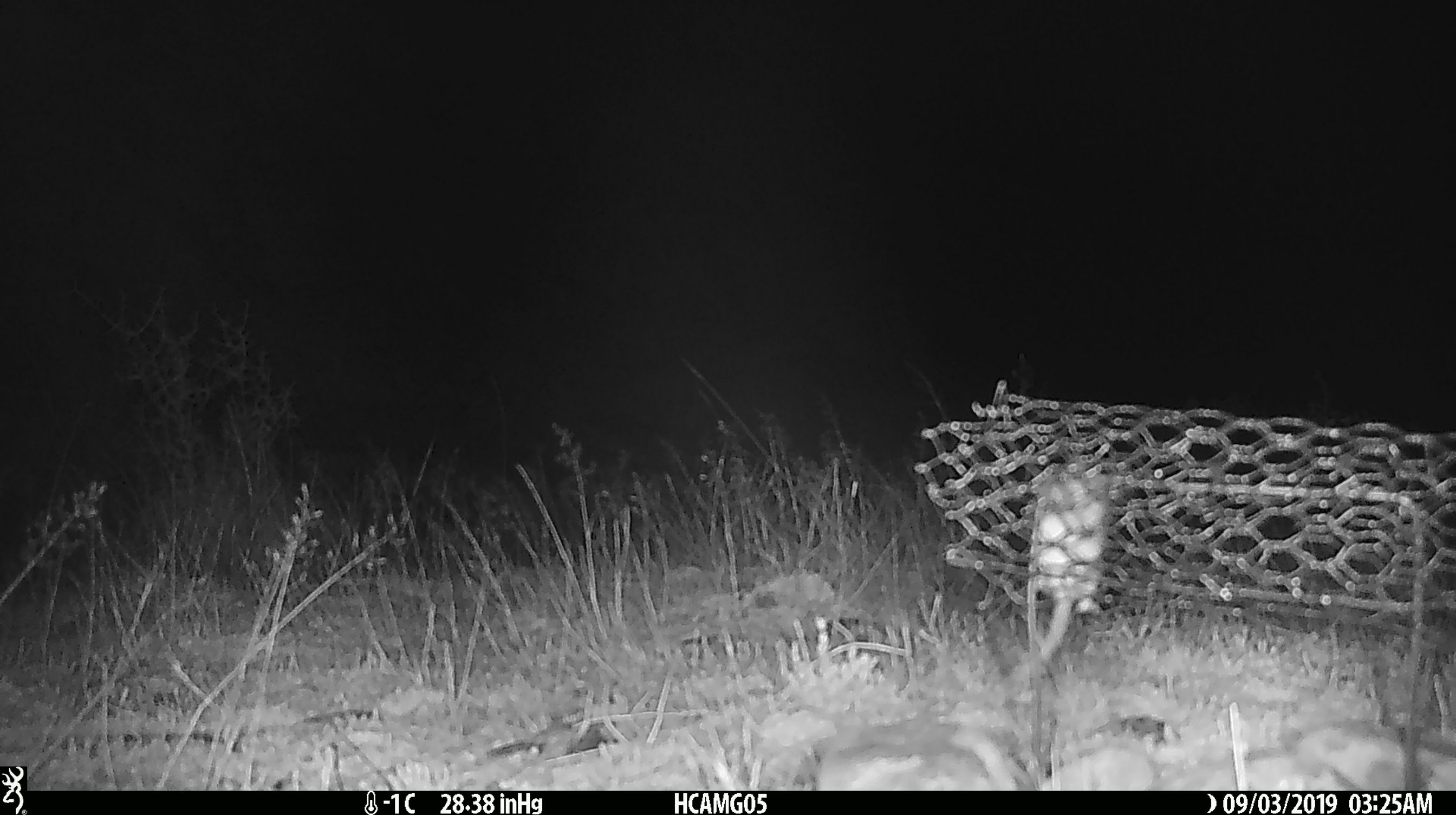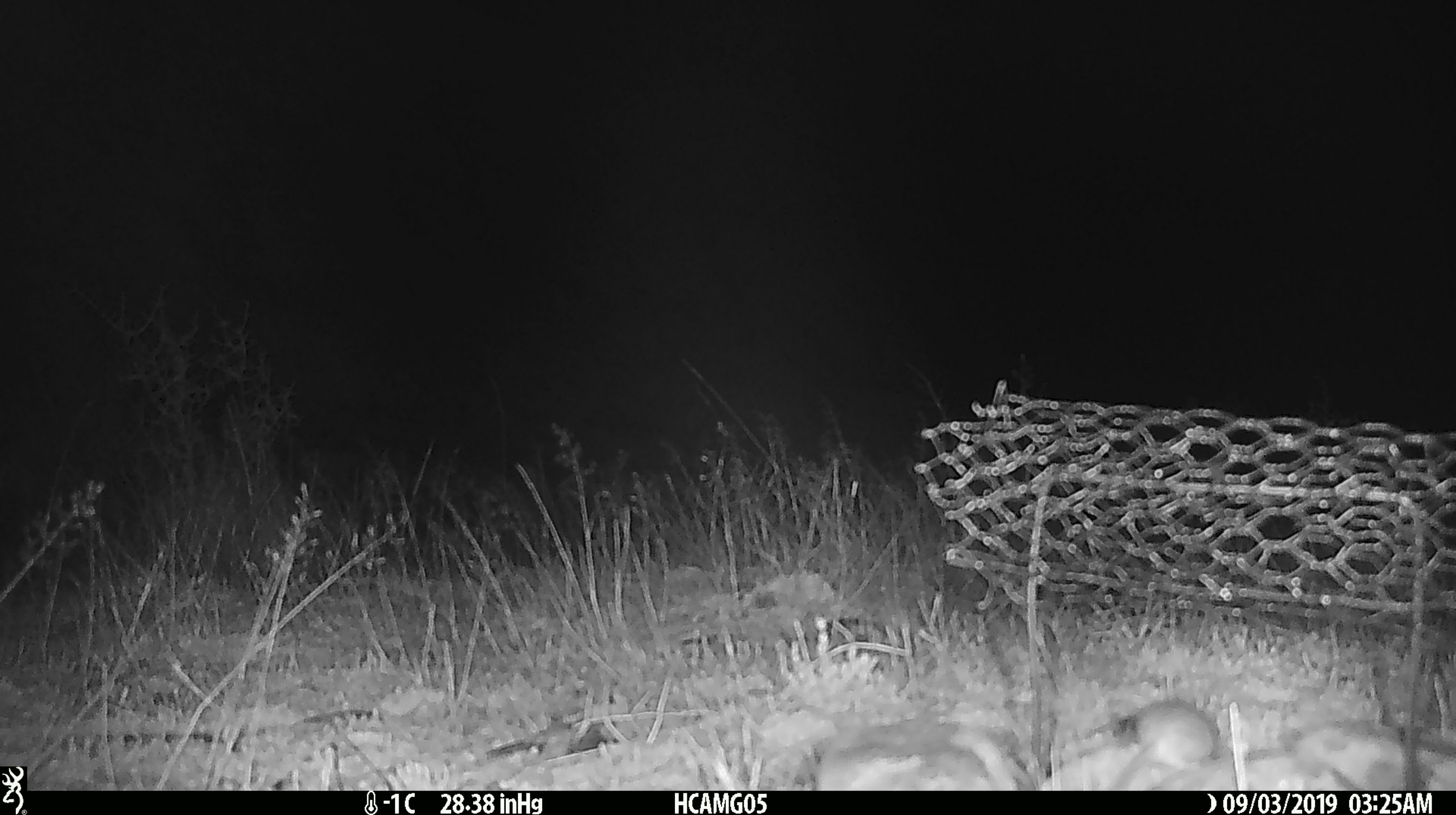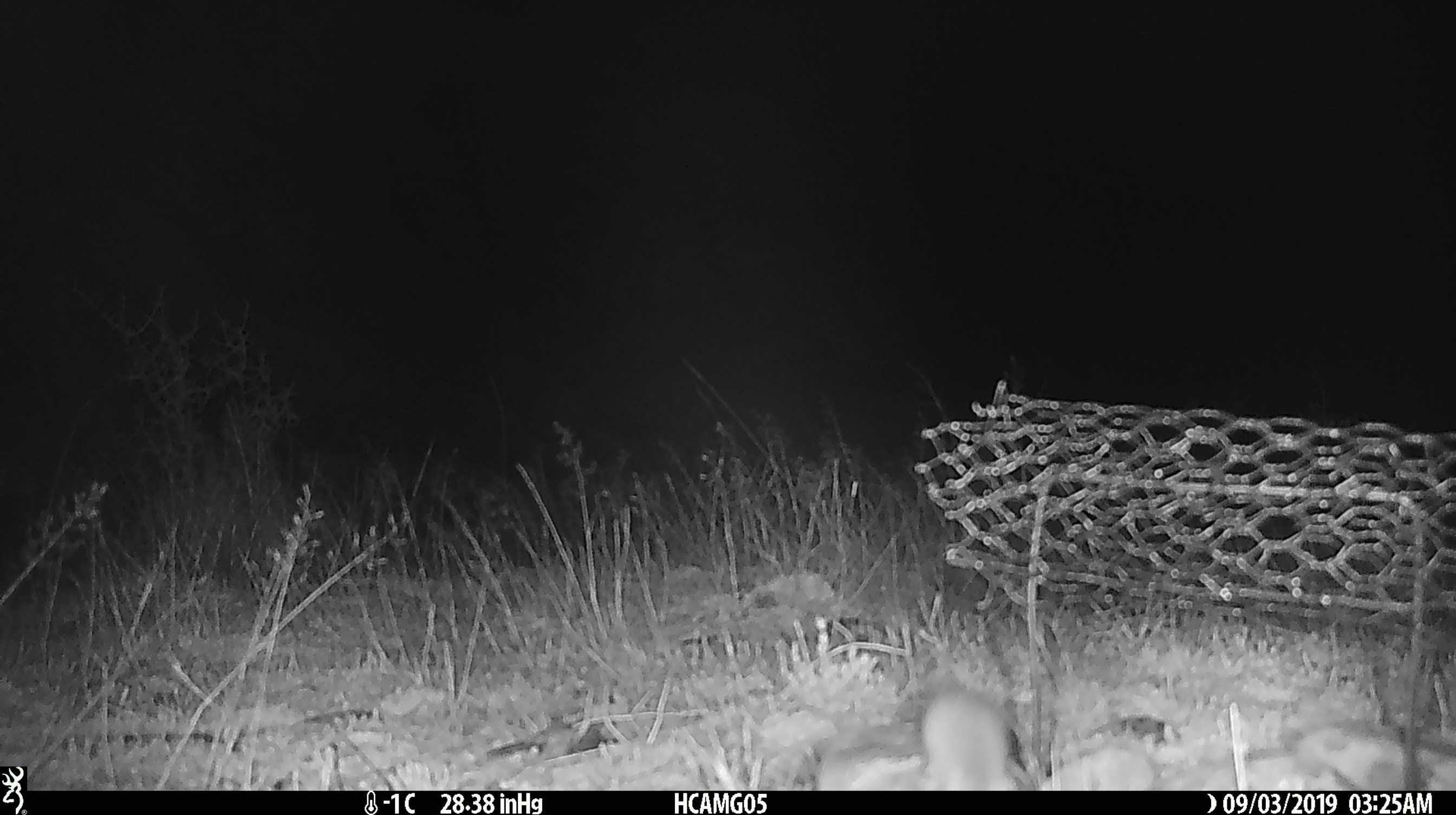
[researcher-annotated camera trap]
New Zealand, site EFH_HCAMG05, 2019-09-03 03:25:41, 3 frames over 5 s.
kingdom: Animalia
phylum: Chordata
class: Mammalia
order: Rodentia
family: Muridae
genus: Mus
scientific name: Mus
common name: mouse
Mouse (Mus).